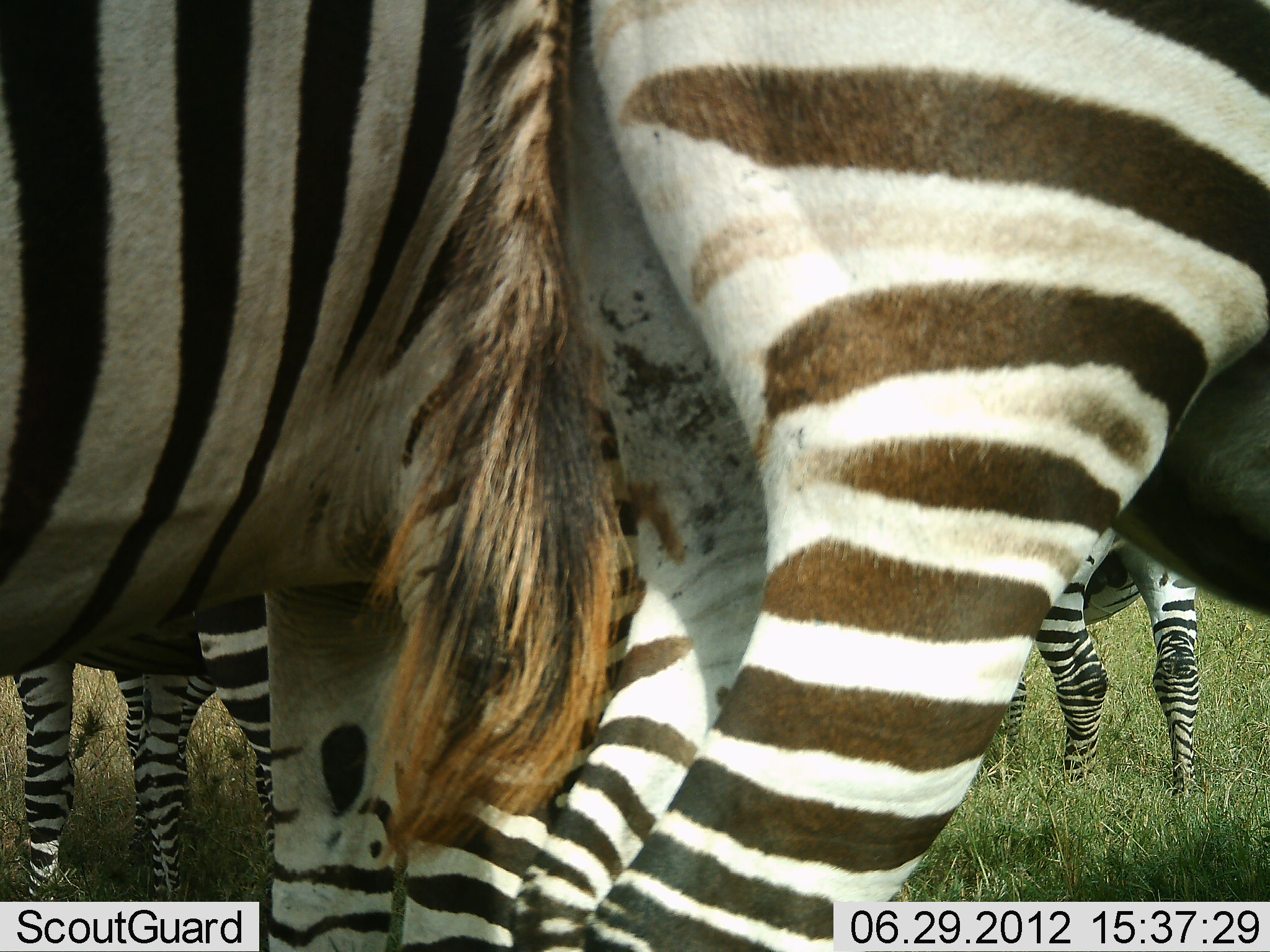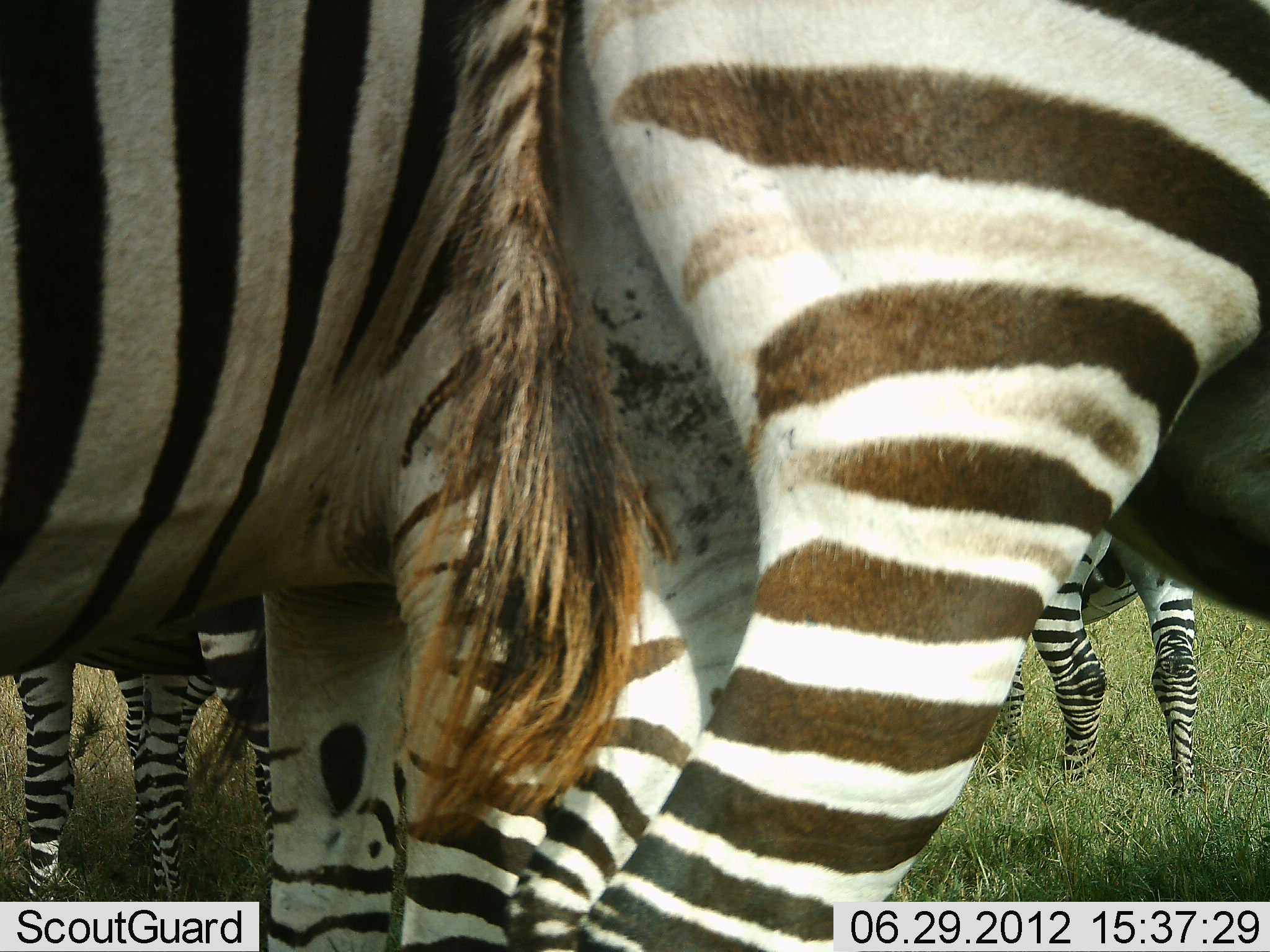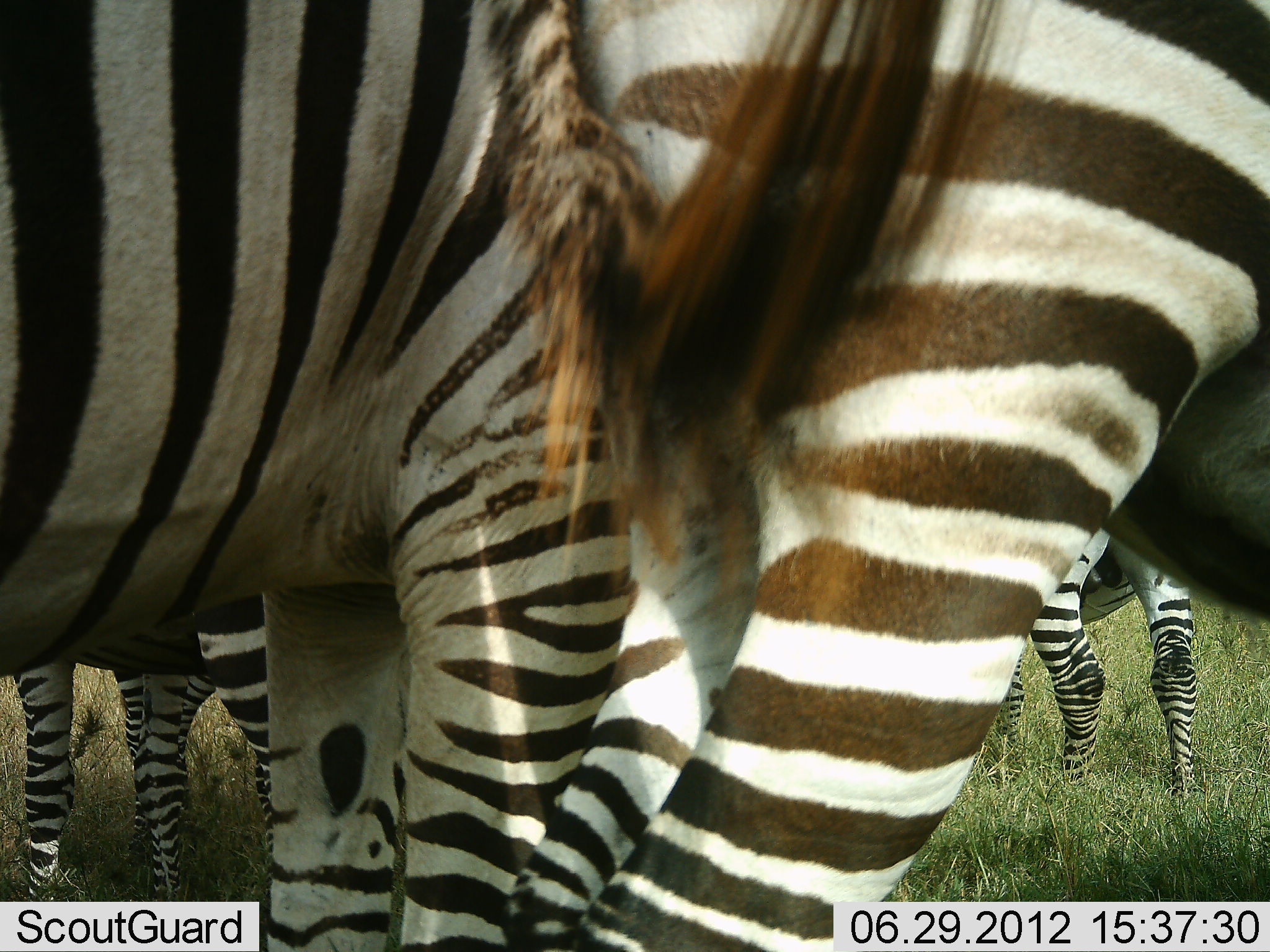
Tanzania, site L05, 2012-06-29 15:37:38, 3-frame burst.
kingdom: Animalia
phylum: Chordata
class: Mammalia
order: Perissodactyla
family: Equidae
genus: Equus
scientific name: Equus quagga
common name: plains zebra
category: zebra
Zebra (plains zebra) (Equus quagga), count 4. Behavior (volunteer vote fractions): standing 100%, resting 0%, moving 0%, interacting 0%. Young present (vote fraction): 0%. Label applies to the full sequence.